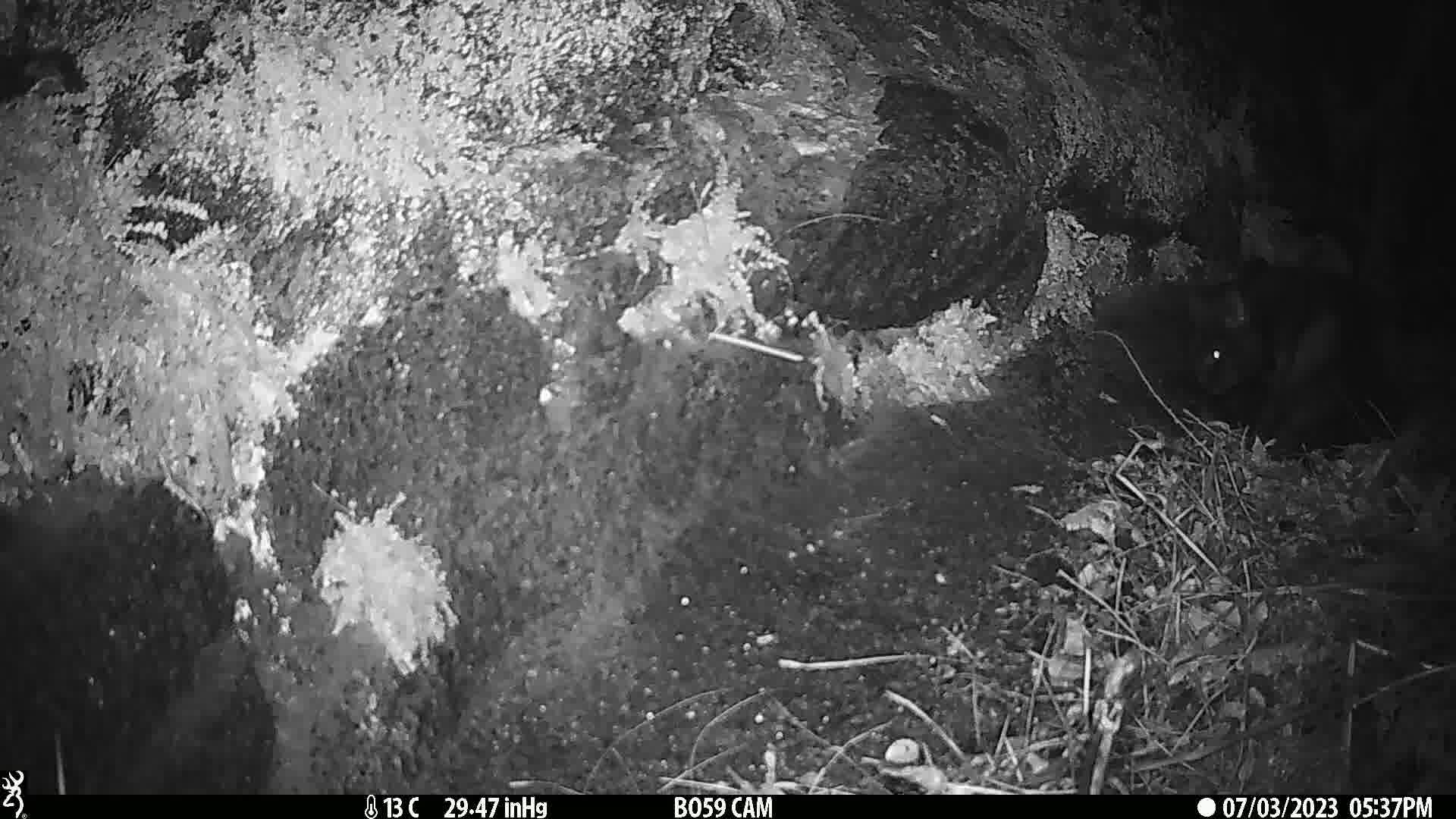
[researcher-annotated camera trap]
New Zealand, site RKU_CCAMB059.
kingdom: Animalia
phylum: Chordata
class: Mammalia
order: Carnivora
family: Felidae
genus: Felis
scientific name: Felis catus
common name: domestic cat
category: cat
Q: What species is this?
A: Cat (domestic cat) (Felis catus).